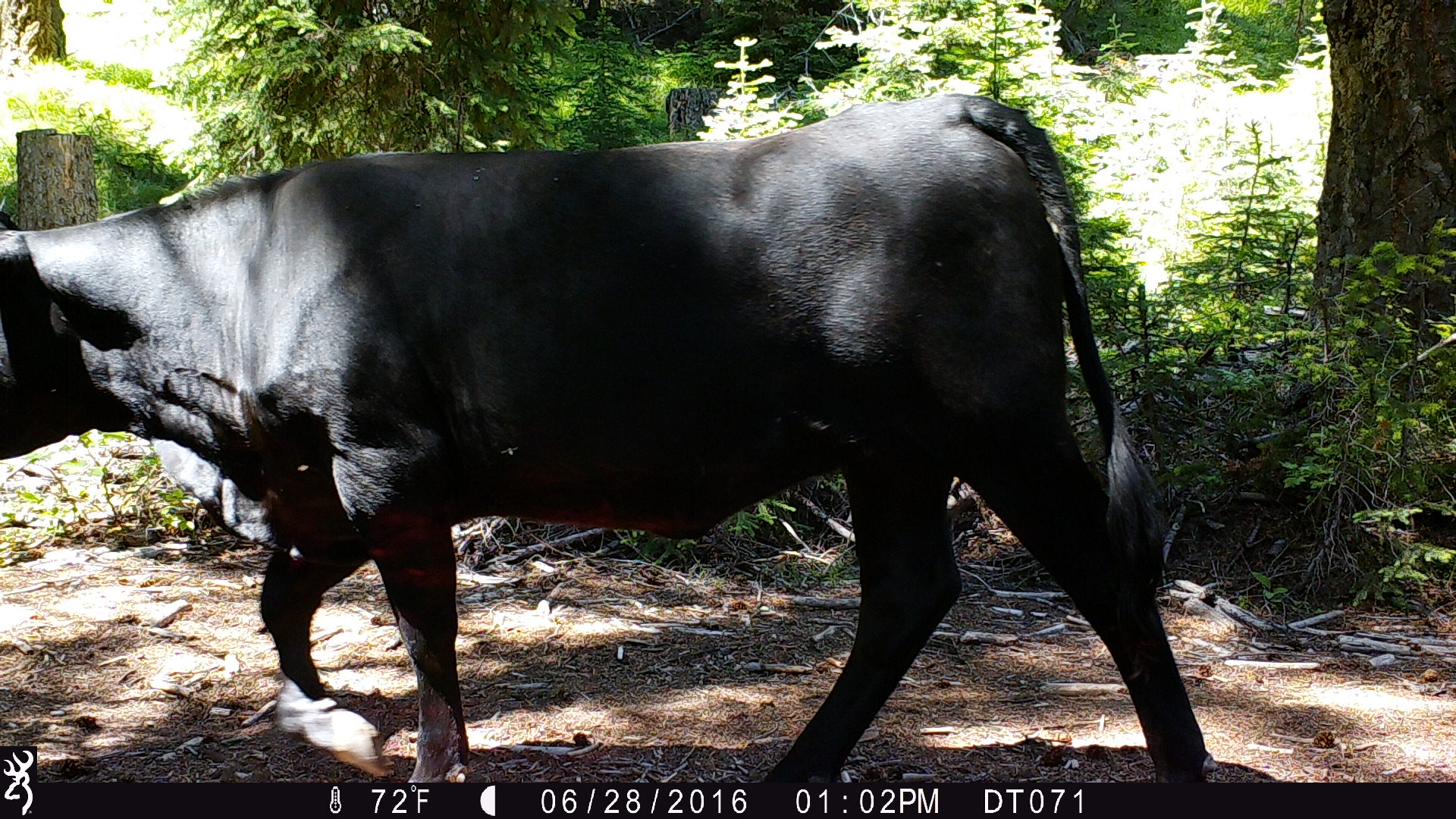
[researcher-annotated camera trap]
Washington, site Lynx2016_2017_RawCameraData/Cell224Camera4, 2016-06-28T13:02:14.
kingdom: Animalia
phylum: Chordata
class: Mammalia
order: Artiodactyla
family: Bovidae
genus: Bos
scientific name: Bos taurus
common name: domestic cattle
Domestic cattle (Bos taurus). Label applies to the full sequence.